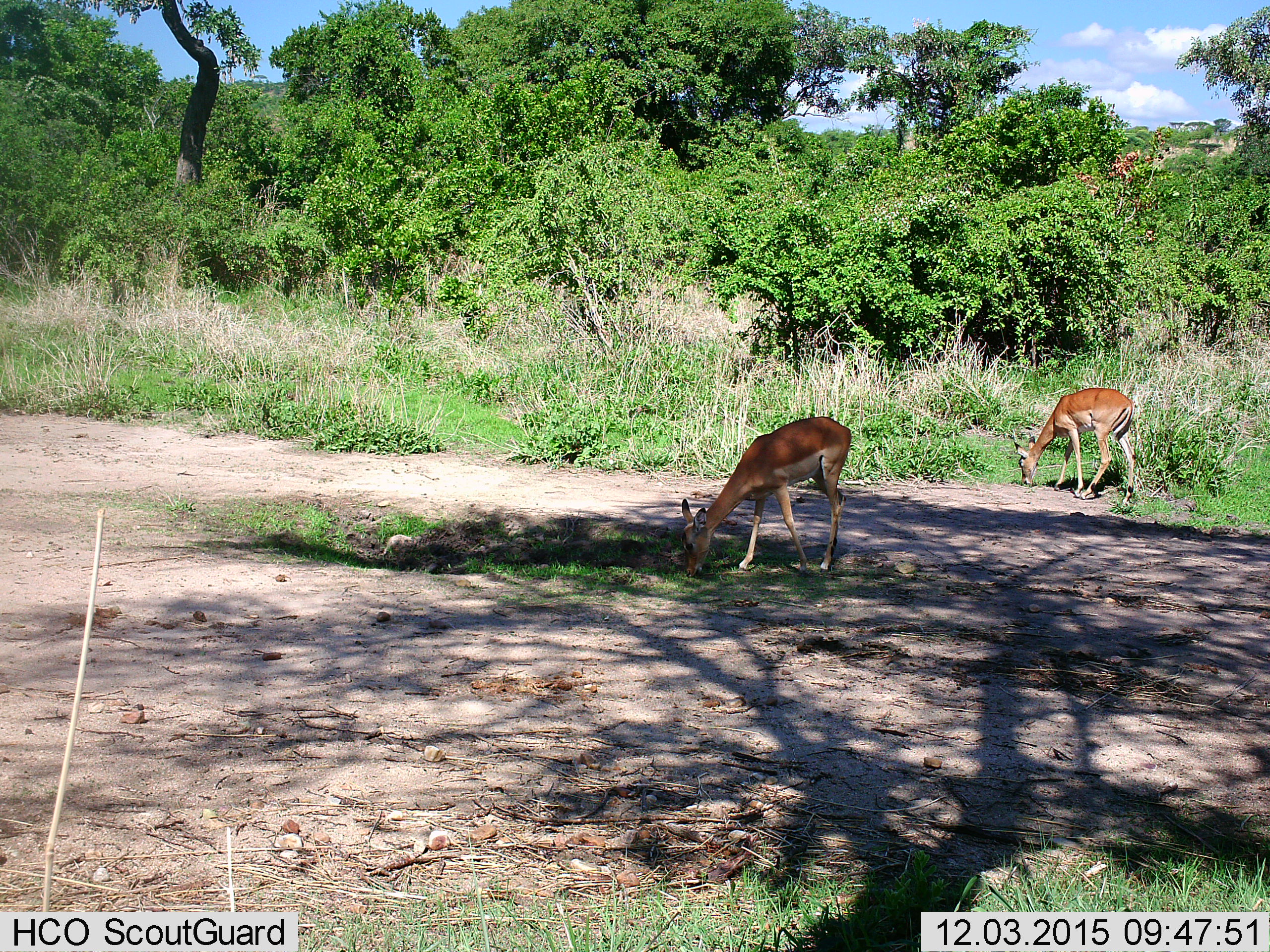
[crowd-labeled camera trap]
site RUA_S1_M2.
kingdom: Animalia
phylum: Chordata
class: Mammalia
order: Artiodactyla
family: Bovidae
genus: Aepyceros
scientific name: Aepyceros melampus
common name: impala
Impala (Aepyceros melampus), count 2. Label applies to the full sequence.